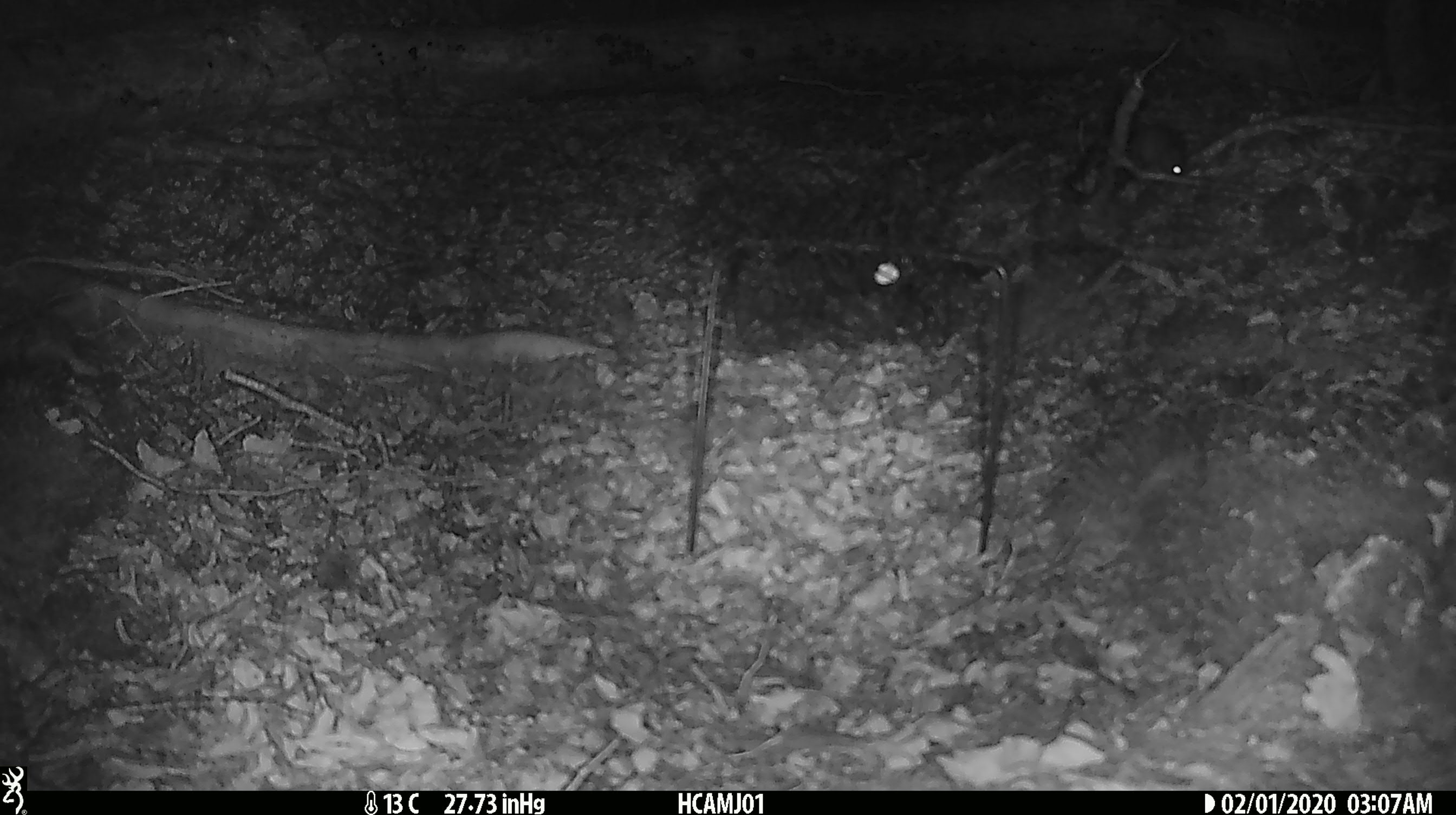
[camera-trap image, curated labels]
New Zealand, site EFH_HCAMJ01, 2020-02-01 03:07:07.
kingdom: Animalia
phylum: Chordata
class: Mammalia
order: Rodentia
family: Muridae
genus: Mus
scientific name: Mus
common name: mouse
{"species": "mouse (Mus)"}